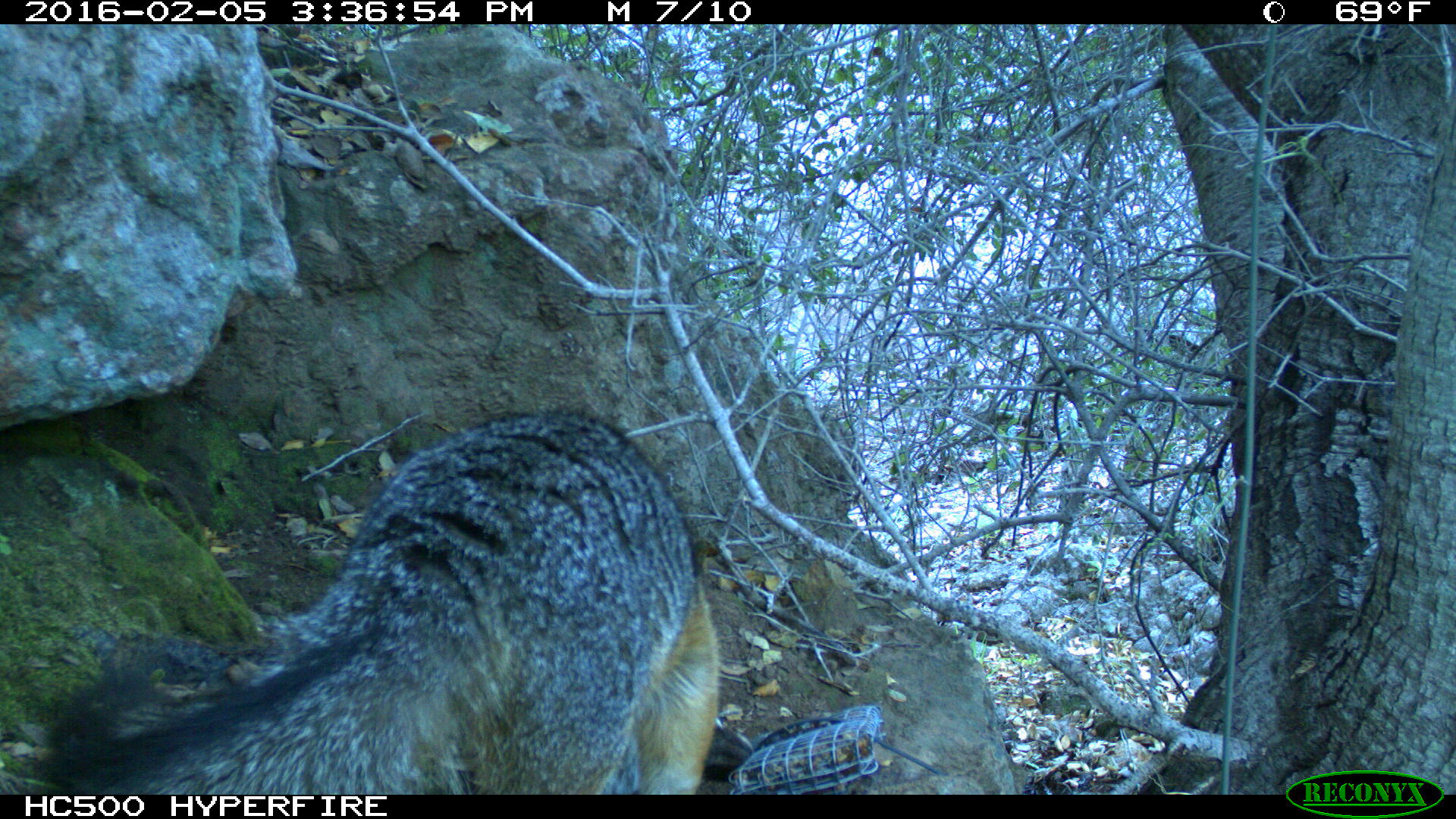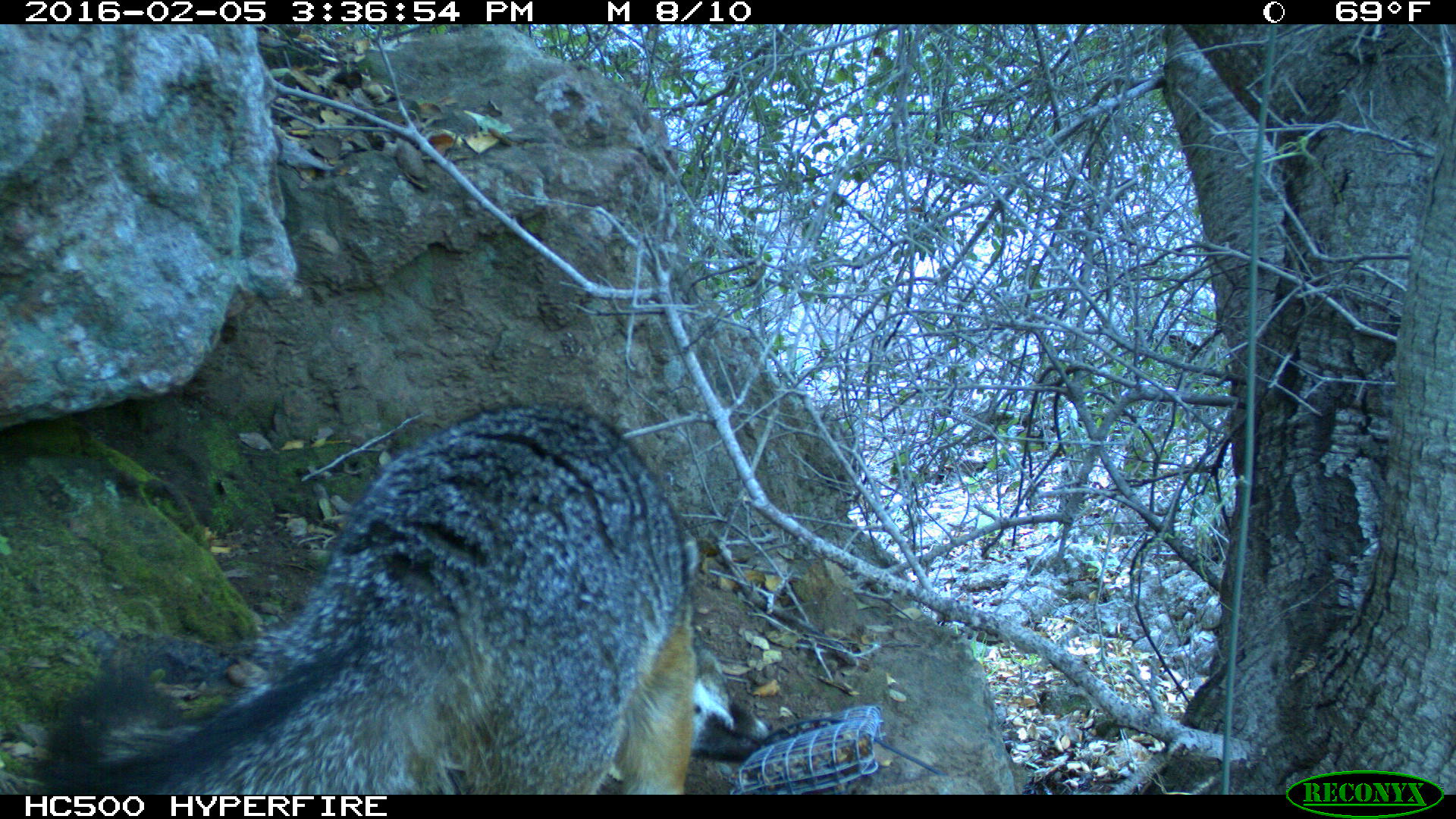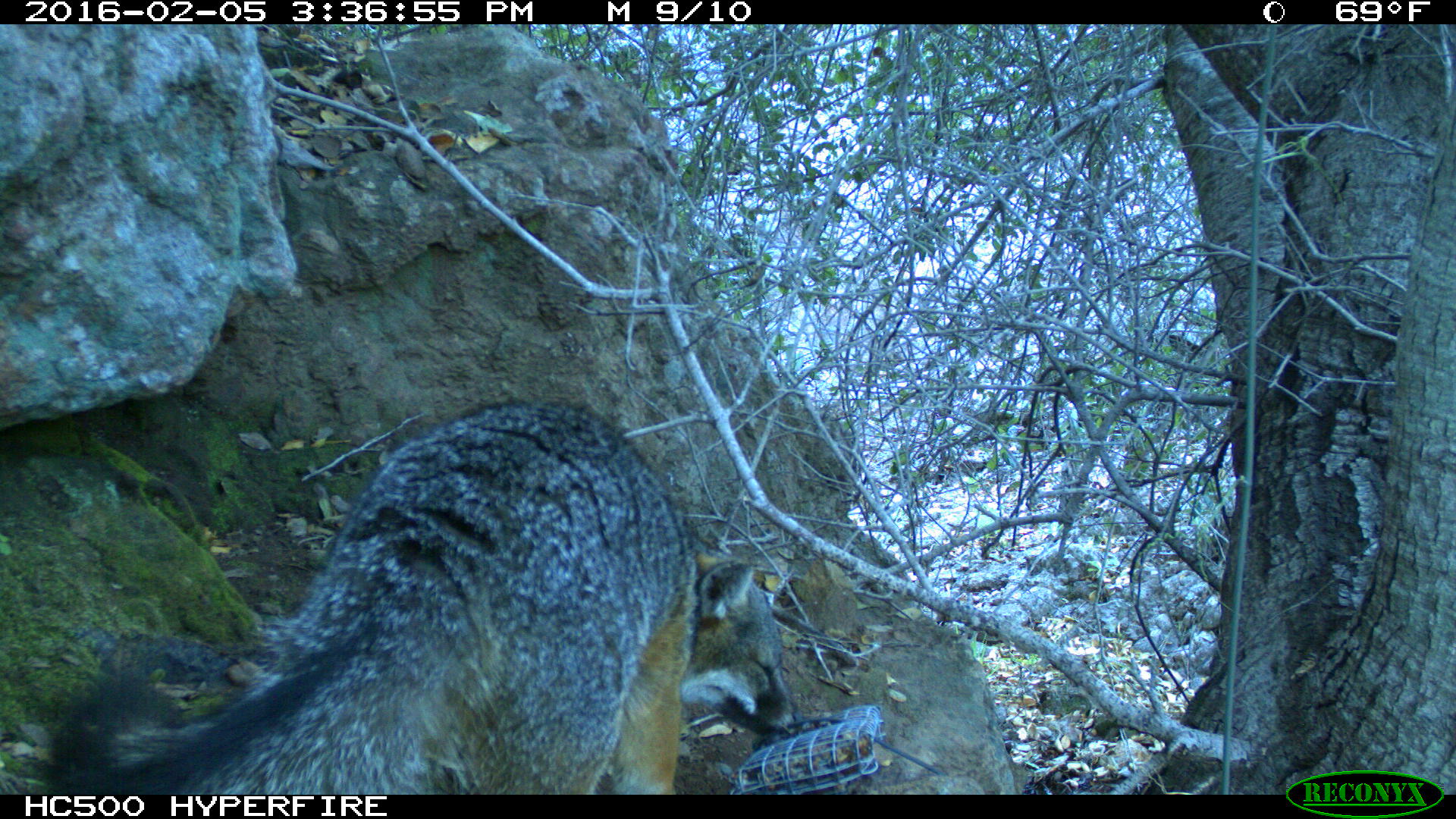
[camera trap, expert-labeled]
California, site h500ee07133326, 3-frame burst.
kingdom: Animalia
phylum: Chordata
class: Mammalia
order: Carnivora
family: Canidae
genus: Urocyon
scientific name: Urocyon littoralis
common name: island fox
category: fox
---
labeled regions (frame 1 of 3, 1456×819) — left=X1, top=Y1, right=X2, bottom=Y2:
fox: left=39, top=407, right=717, bottom=793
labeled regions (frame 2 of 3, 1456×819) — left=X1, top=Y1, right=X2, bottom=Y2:
fox: left=36, top=397, right=774, bottom=795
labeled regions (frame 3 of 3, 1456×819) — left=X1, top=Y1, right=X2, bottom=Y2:
fox: left=49, top=401, right=805, bottom=794